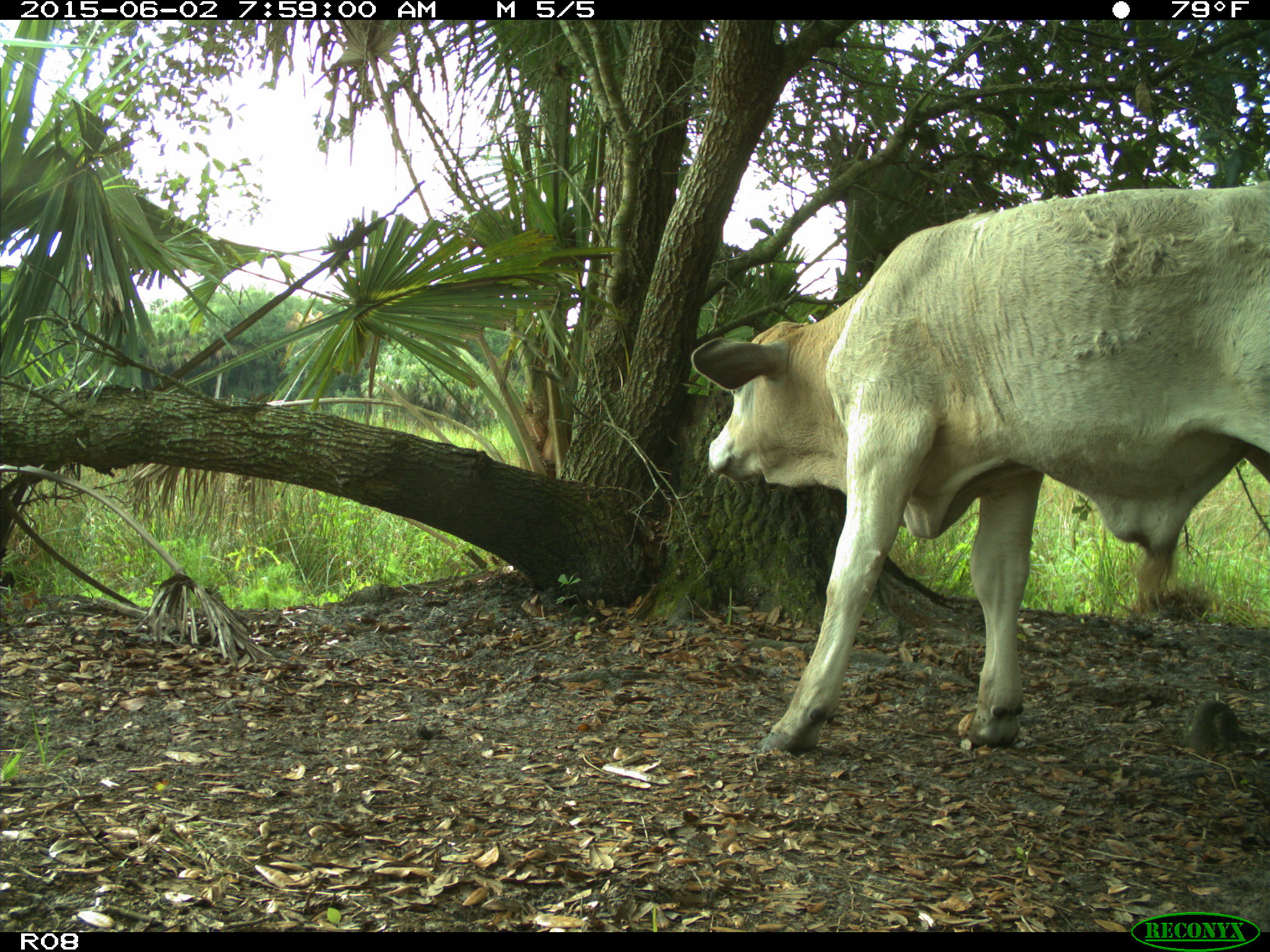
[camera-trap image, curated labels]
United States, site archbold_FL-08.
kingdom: Animalia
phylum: Chordata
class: Mammalia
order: Artiodactyla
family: Bovidae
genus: Bos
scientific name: Bos taurus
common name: domestic cow